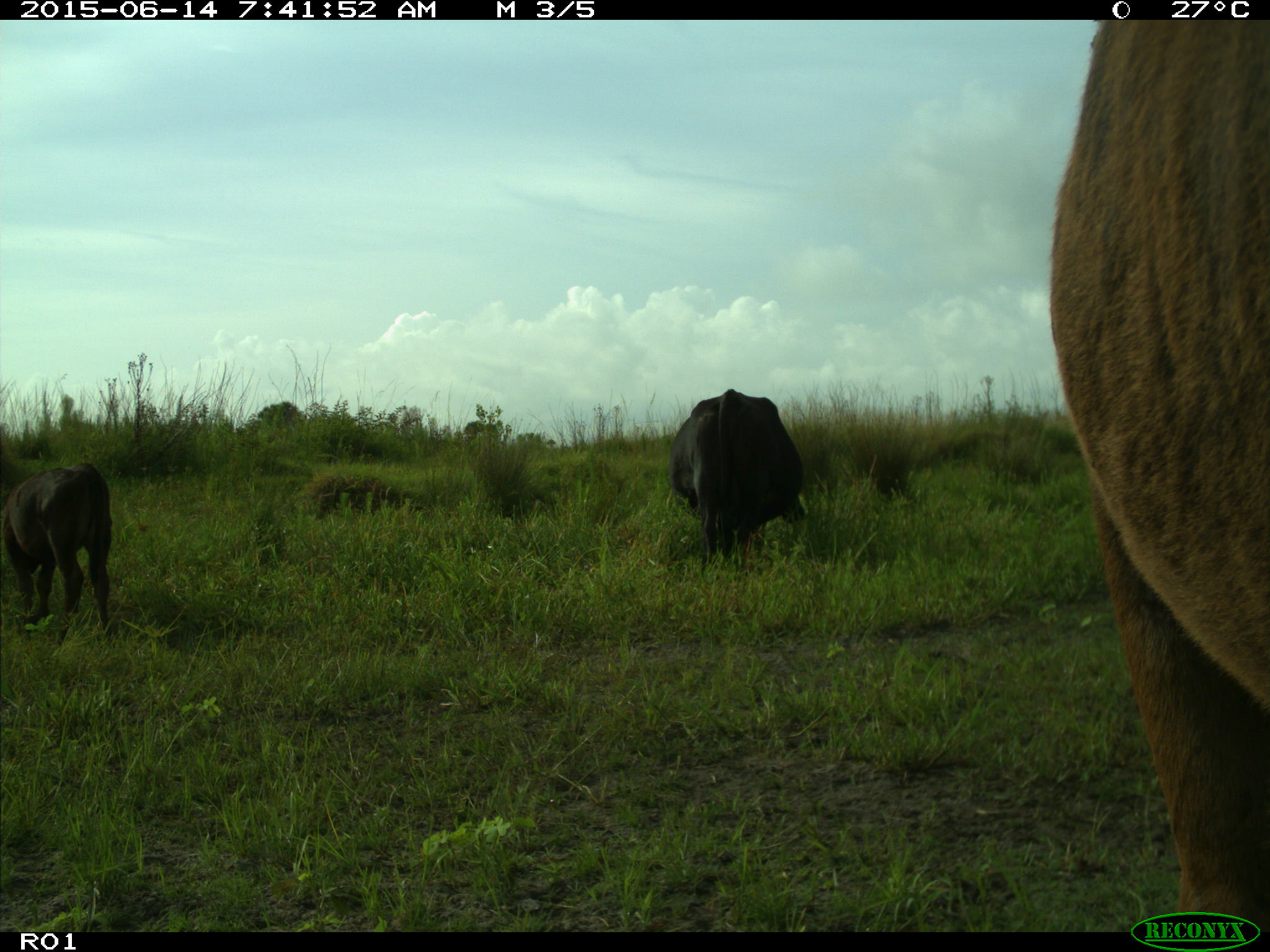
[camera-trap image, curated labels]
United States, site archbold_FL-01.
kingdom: Animalia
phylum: Chordata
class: Mammalia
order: Artiodactyla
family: Bovidae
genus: Bos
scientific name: Bos taurus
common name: domestic cow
Bos taurus (domestic cow).